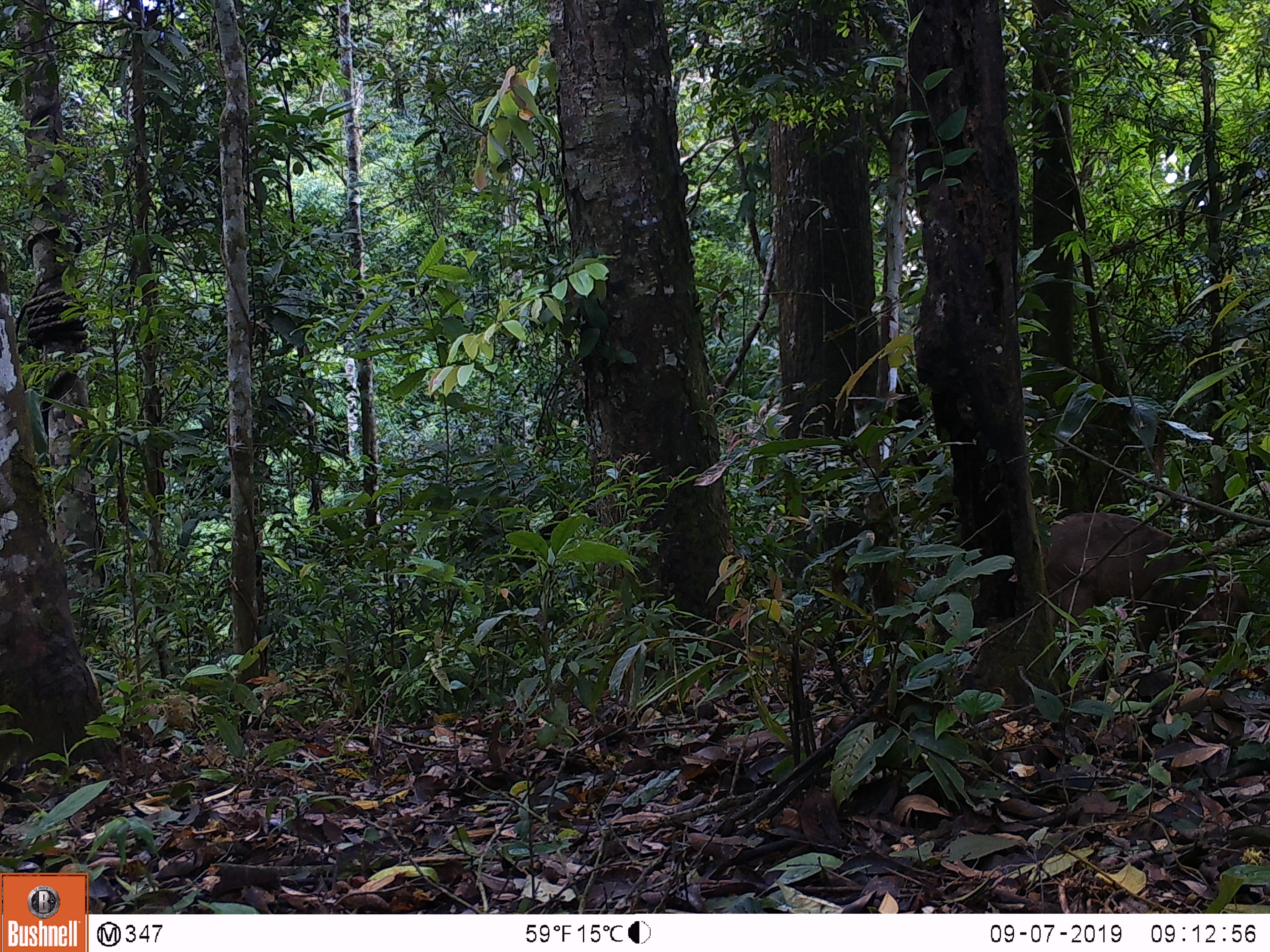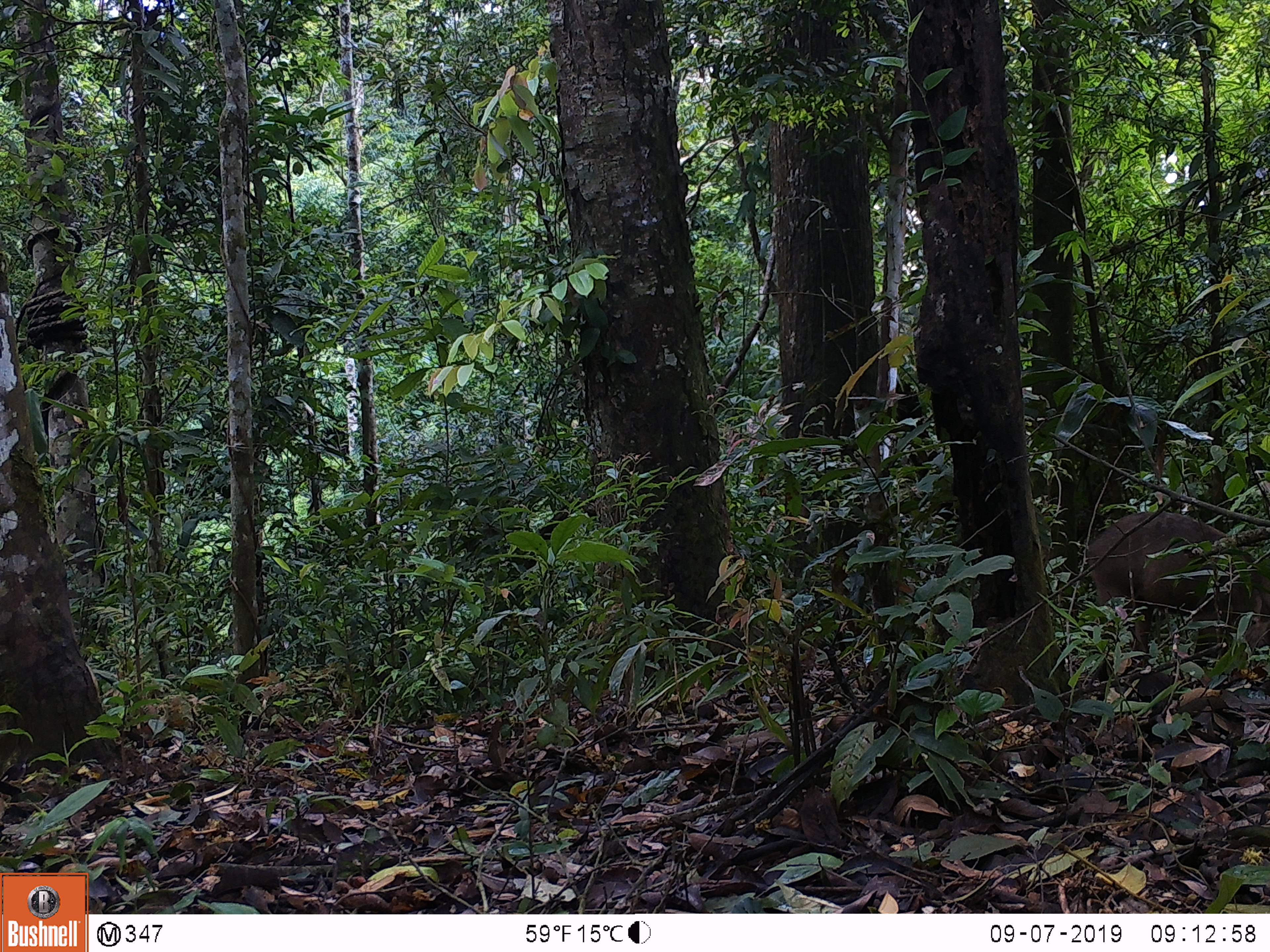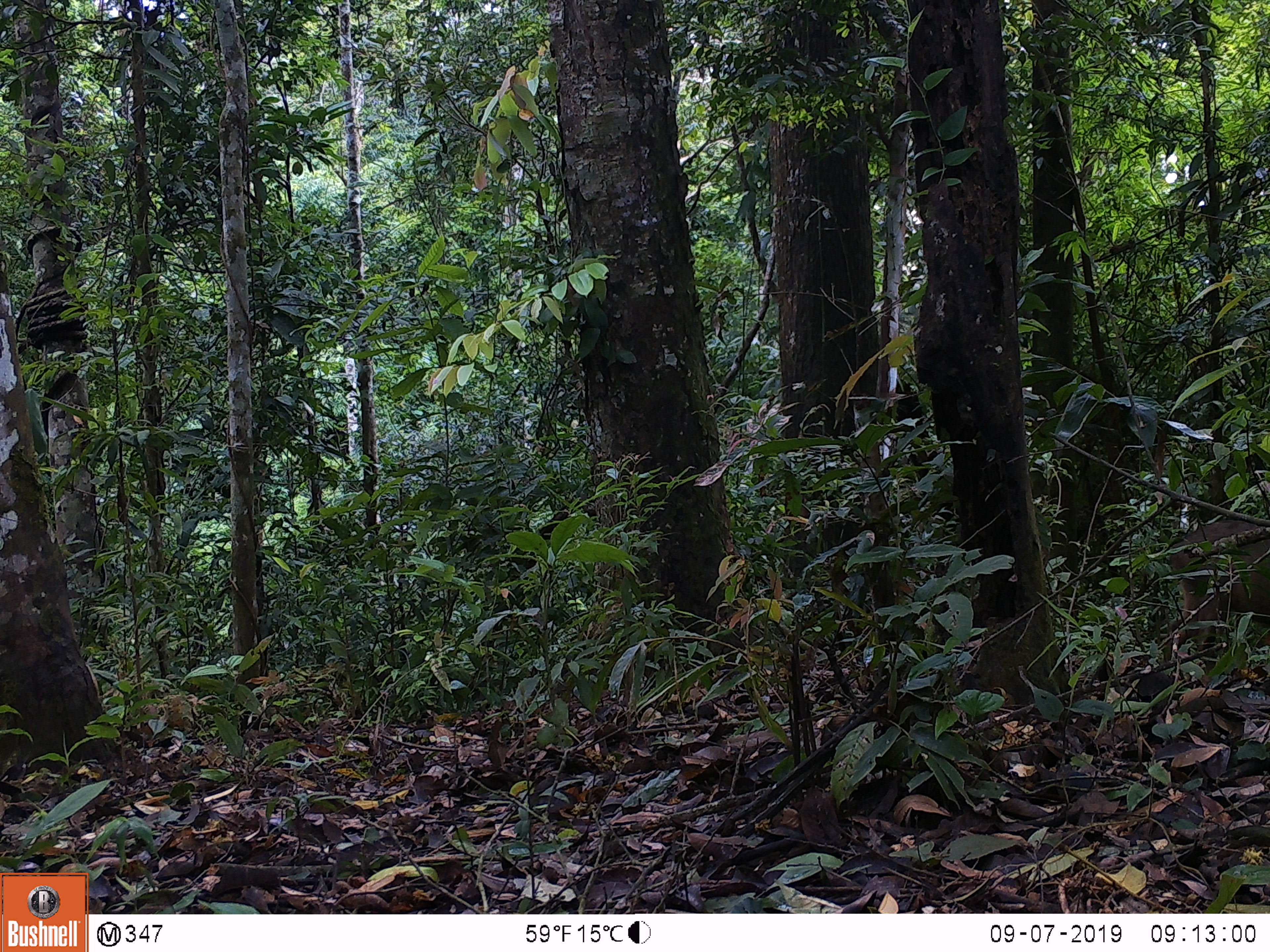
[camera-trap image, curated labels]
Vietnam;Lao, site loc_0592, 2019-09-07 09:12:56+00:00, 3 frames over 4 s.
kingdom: Animalia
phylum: Chordata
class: Mammalia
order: Artiodactyla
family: Suidae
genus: Sus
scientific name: Sus scrofa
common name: eurasian wild pig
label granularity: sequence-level